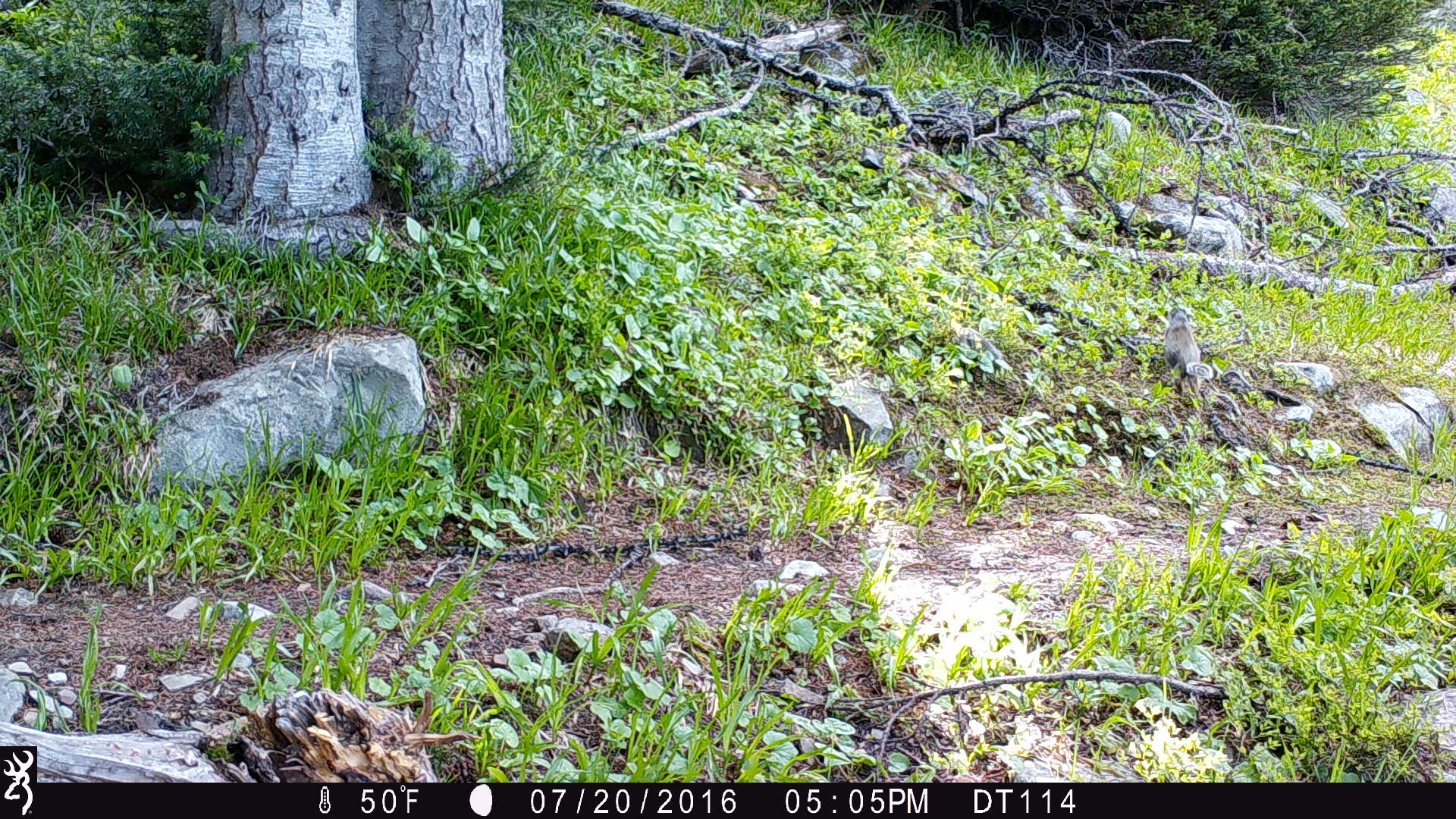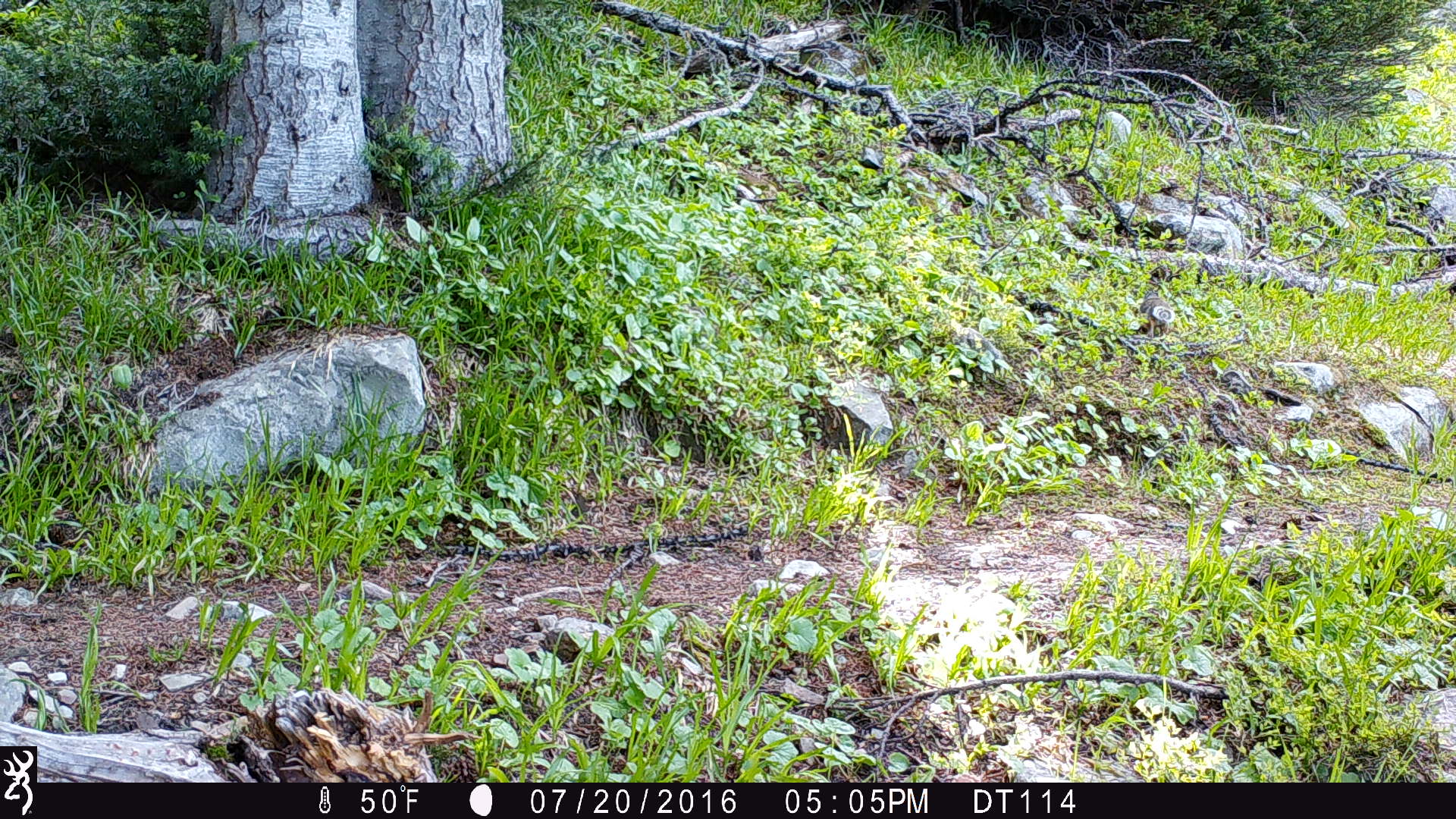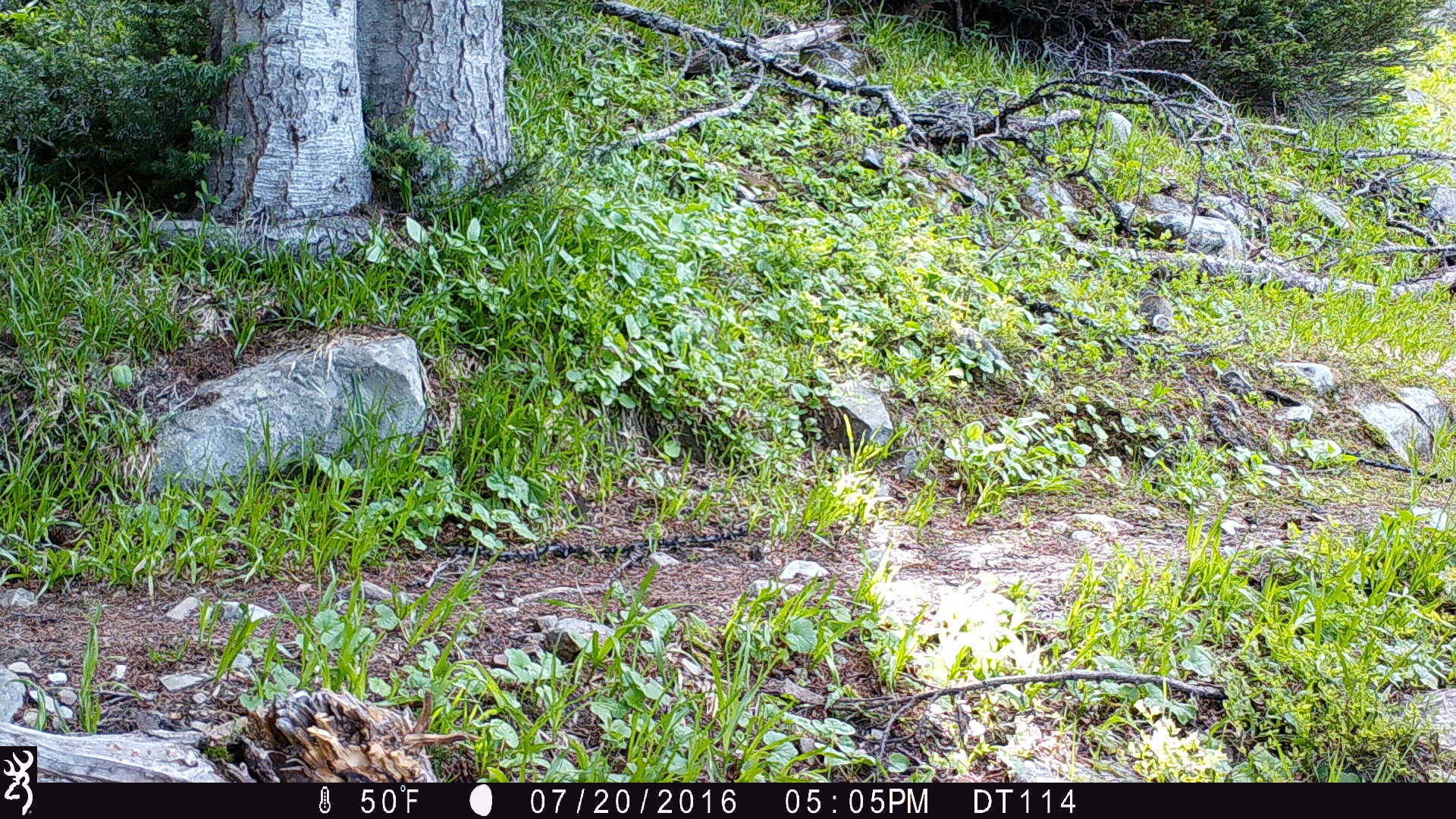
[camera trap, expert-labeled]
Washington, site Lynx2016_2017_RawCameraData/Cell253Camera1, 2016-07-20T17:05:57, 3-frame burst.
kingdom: Animalia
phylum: Chordata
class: Mammalia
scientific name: Mammalia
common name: small mammal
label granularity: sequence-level